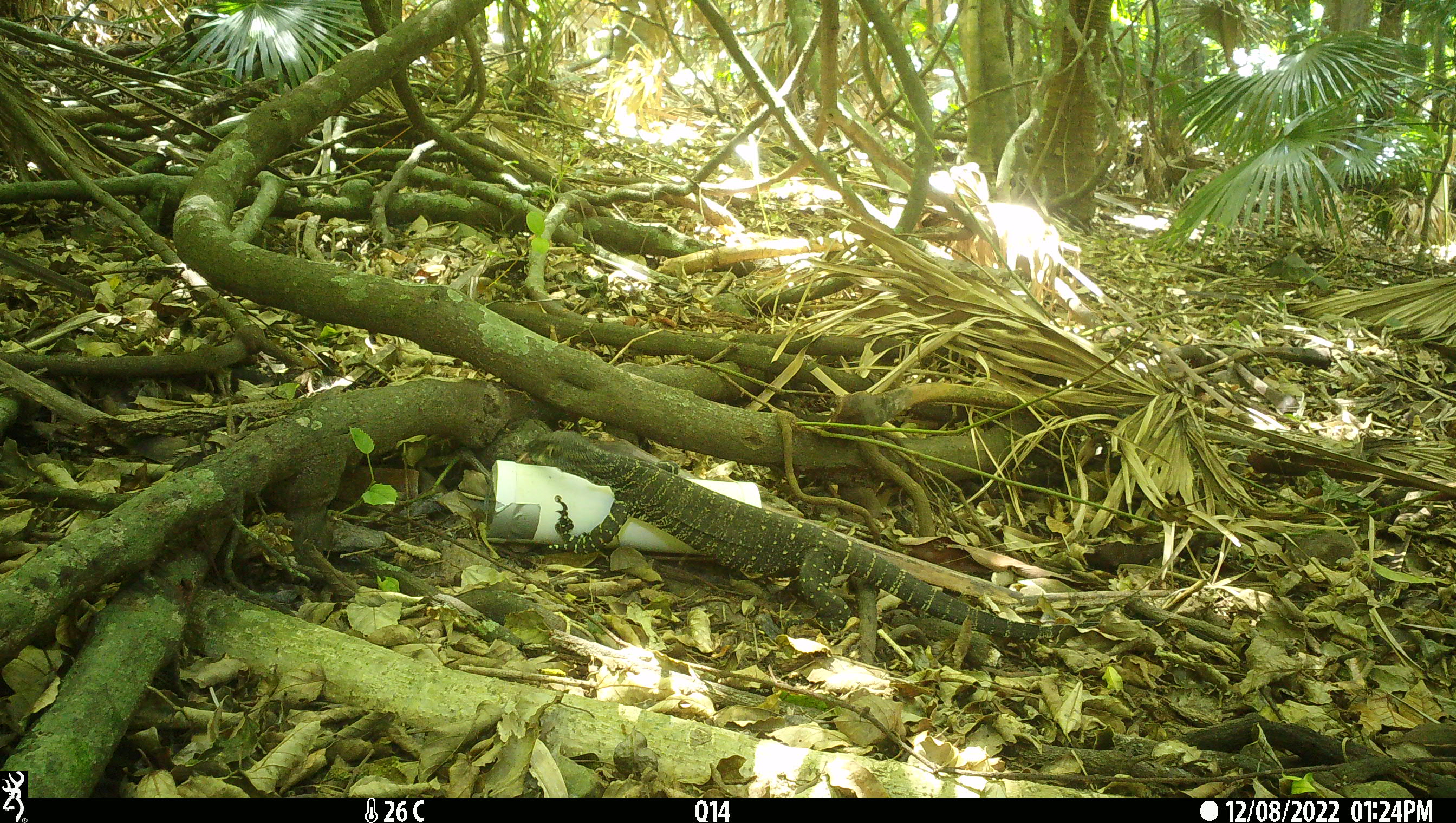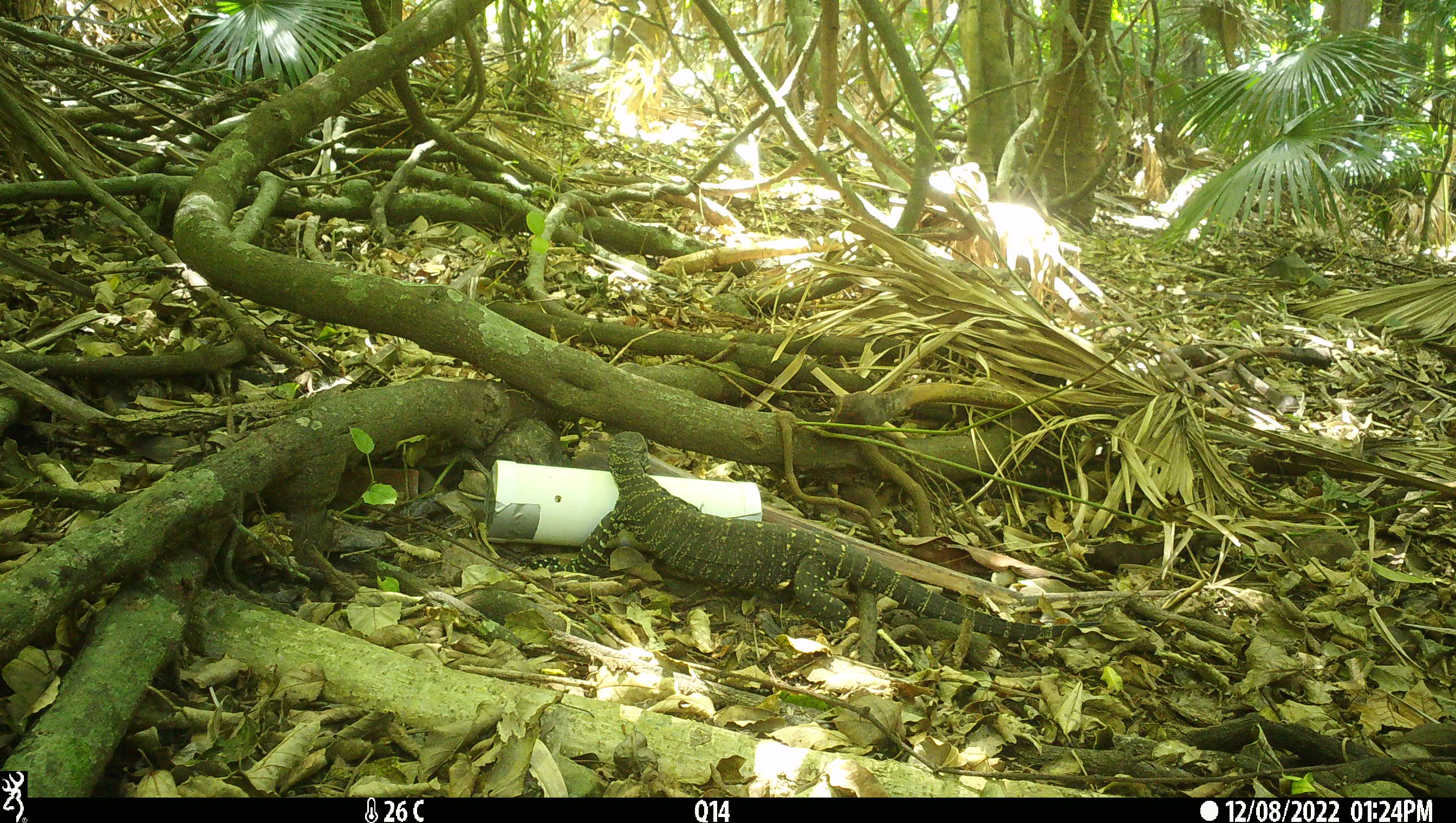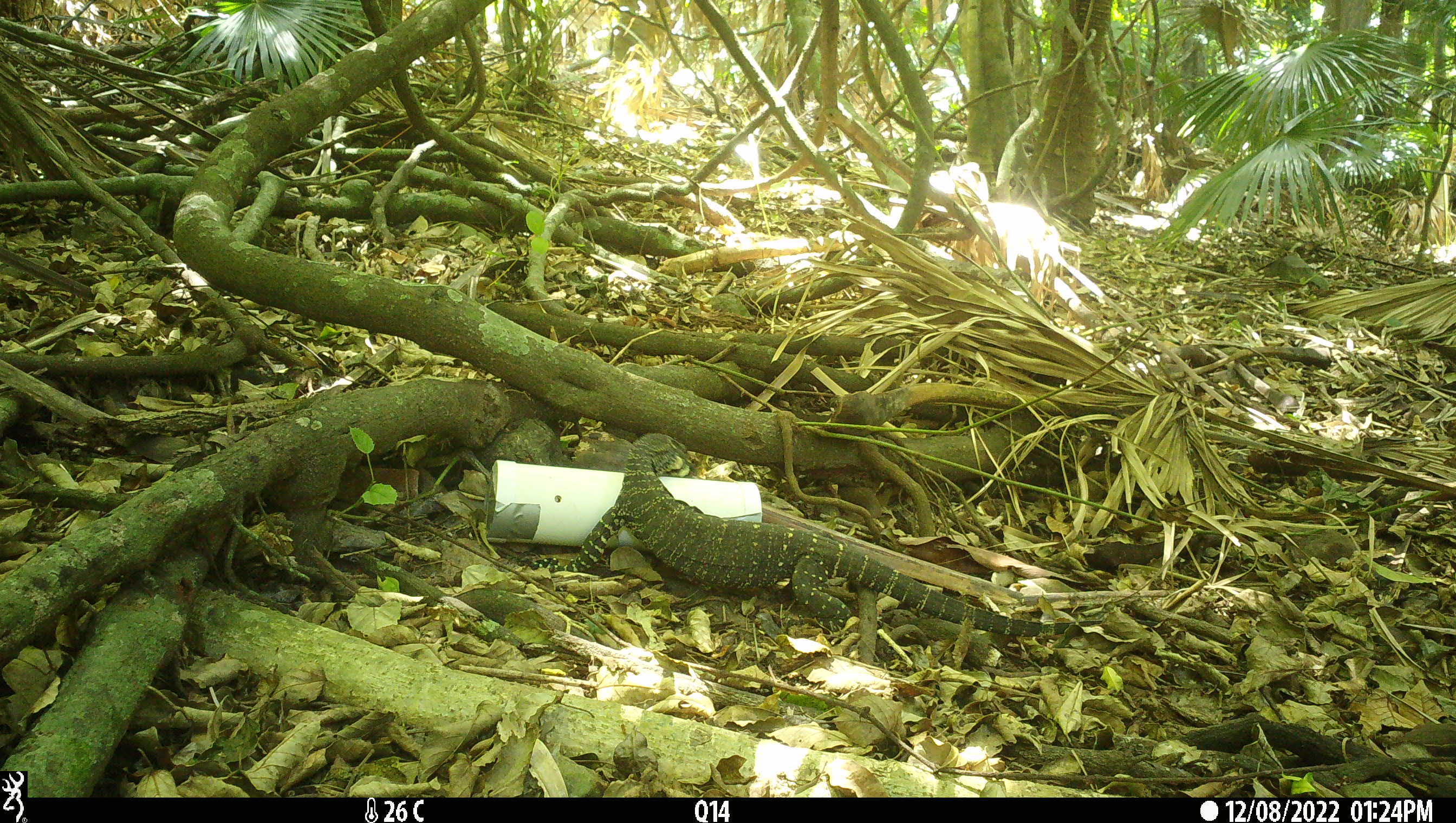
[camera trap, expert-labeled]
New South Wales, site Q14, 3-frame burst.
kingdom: Animalia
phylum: Chordata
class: Reptilia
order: Squamata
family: Varanidae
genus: Varanus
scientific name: Varanus varius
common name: lace monitor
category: goanna